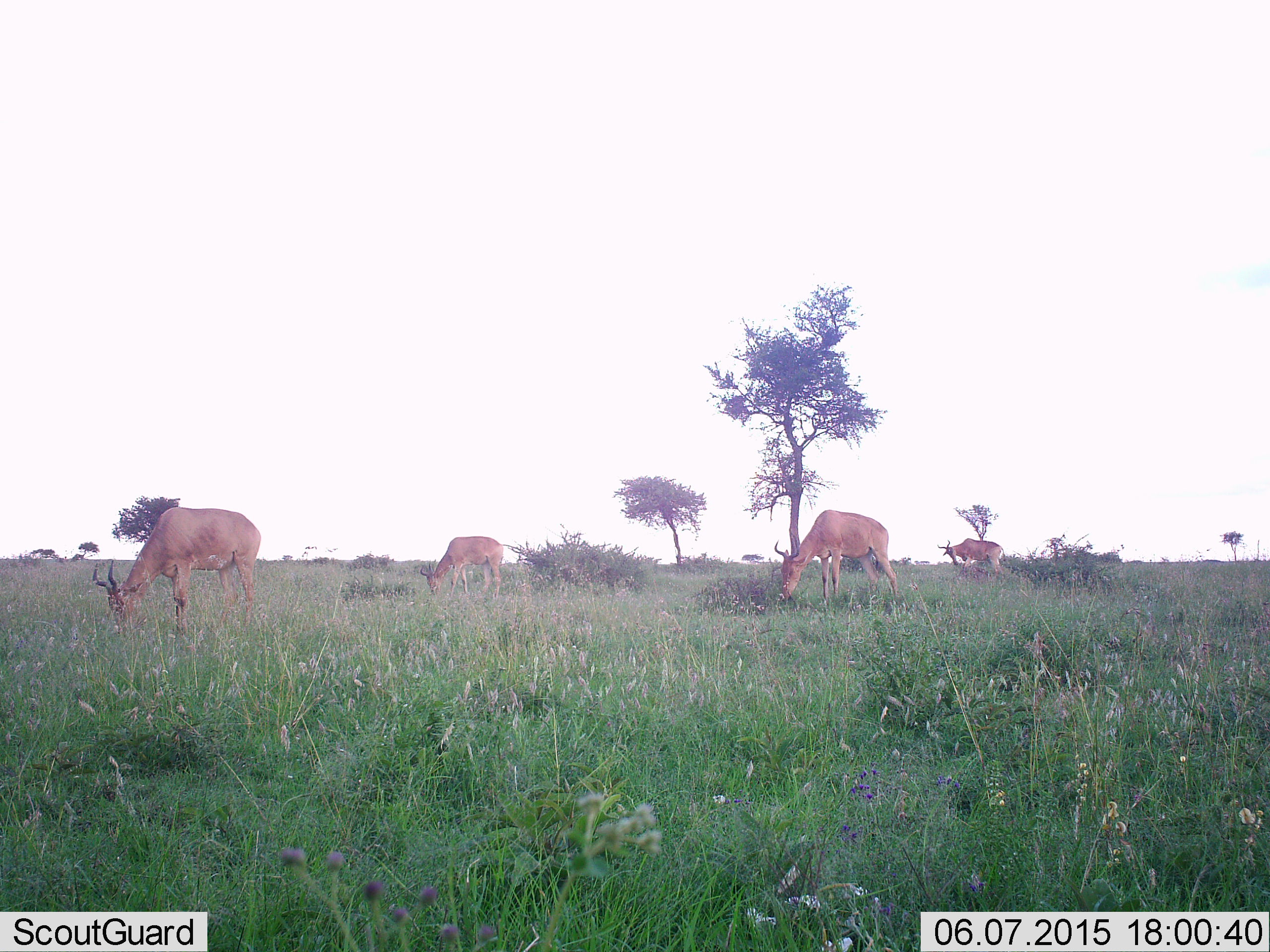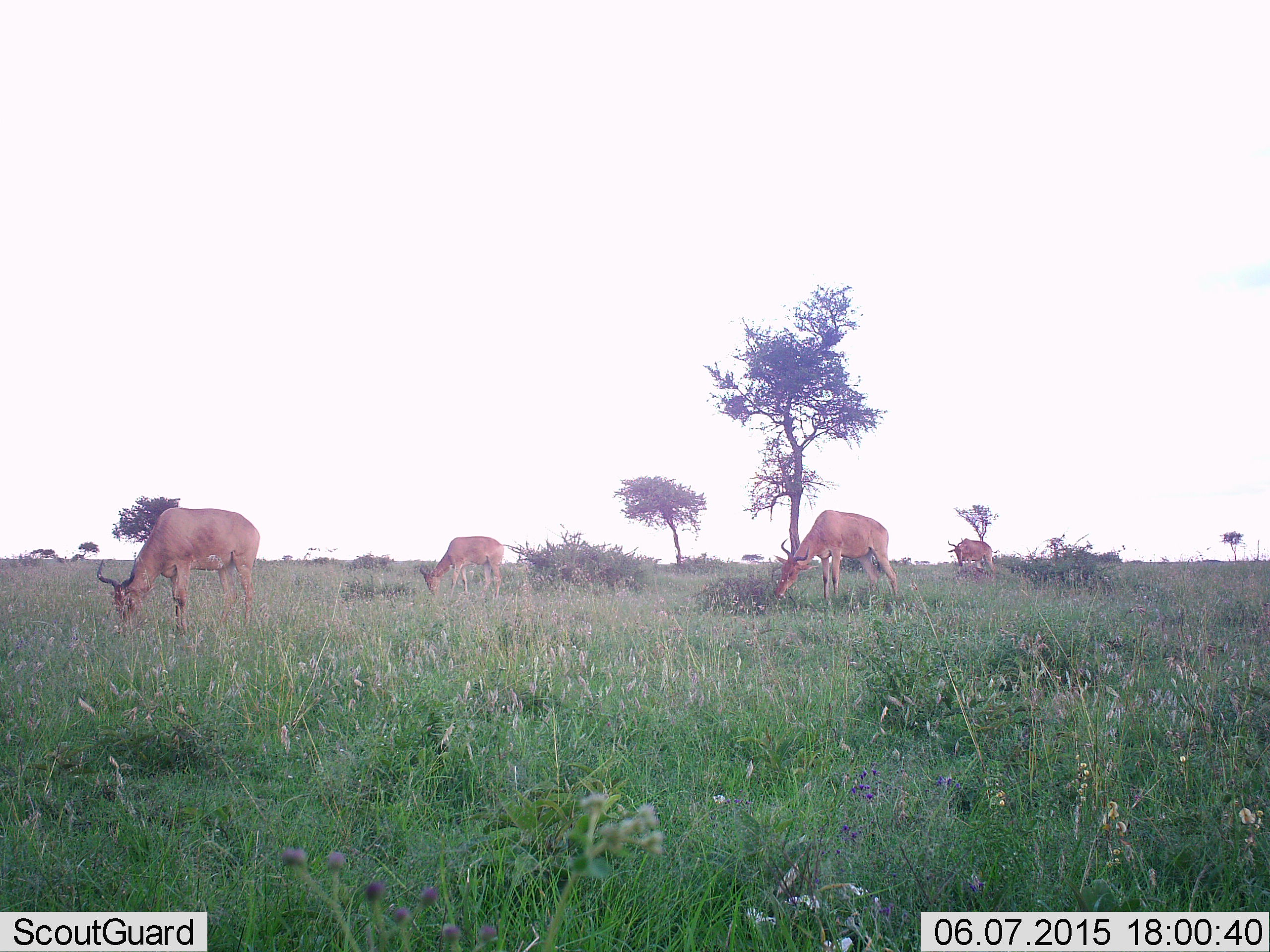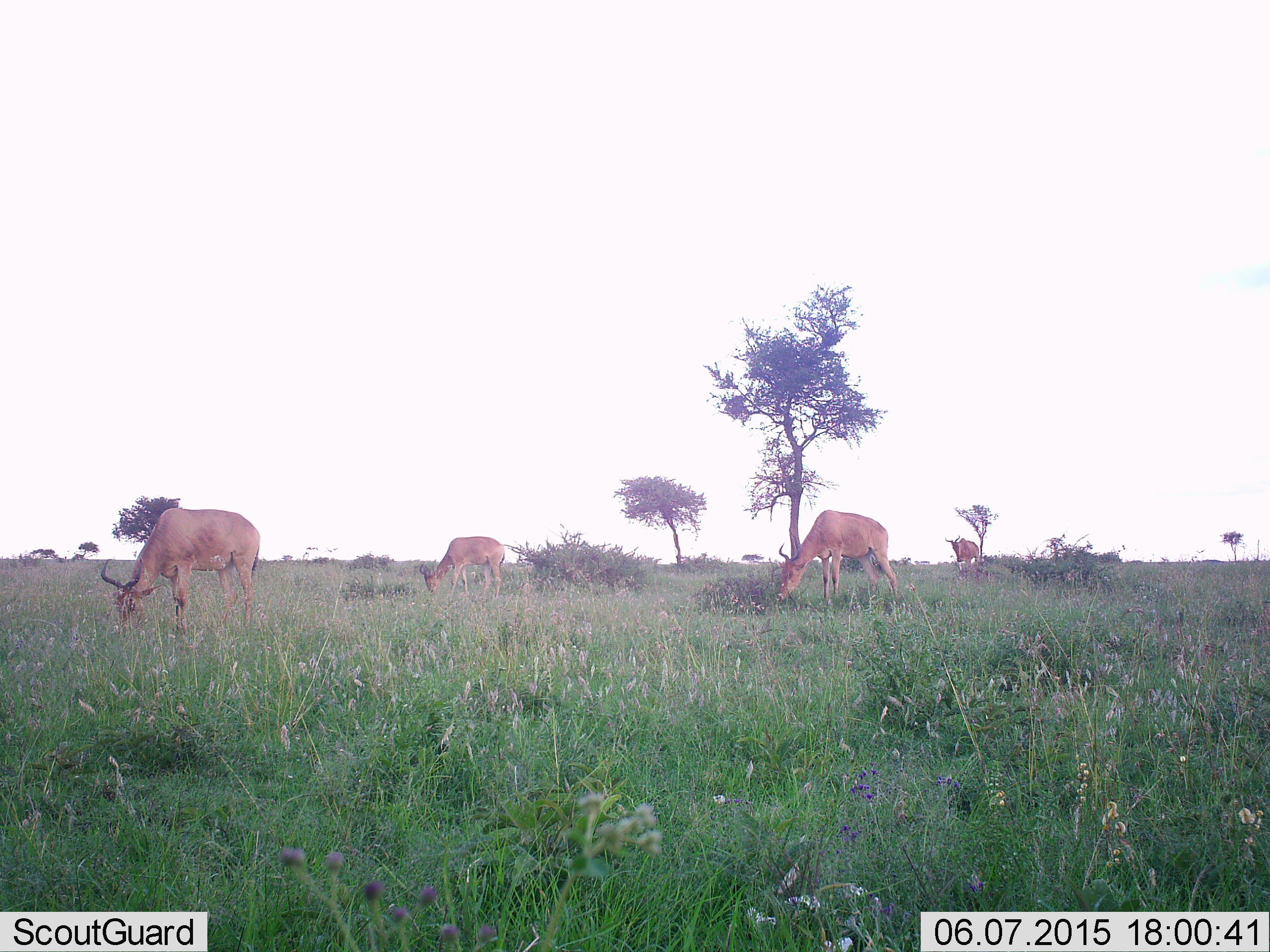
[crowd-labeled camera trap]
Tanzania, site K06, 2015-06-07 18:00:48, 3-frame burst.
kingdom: Animalia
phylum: Chordata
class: Mammalia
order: Artiodactyla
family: Bovidae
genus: Alcelaphus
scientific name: Alcelaphus buselaphus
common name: hartebeest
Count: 4.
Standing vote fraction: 40%.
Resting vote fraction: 0%.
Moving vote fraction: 20%.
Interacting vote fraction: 0%.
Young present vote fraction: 10%.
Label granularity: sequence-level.